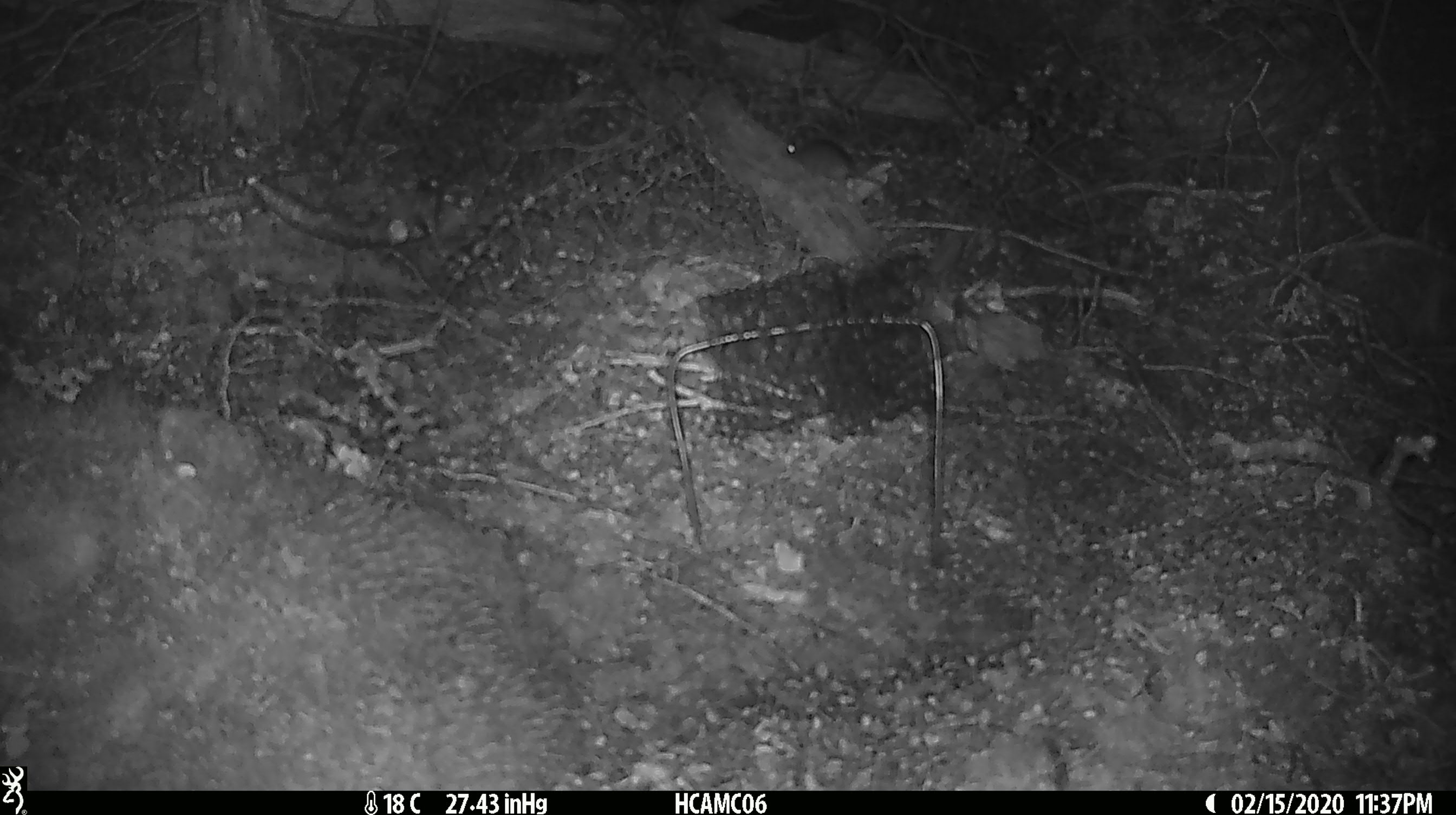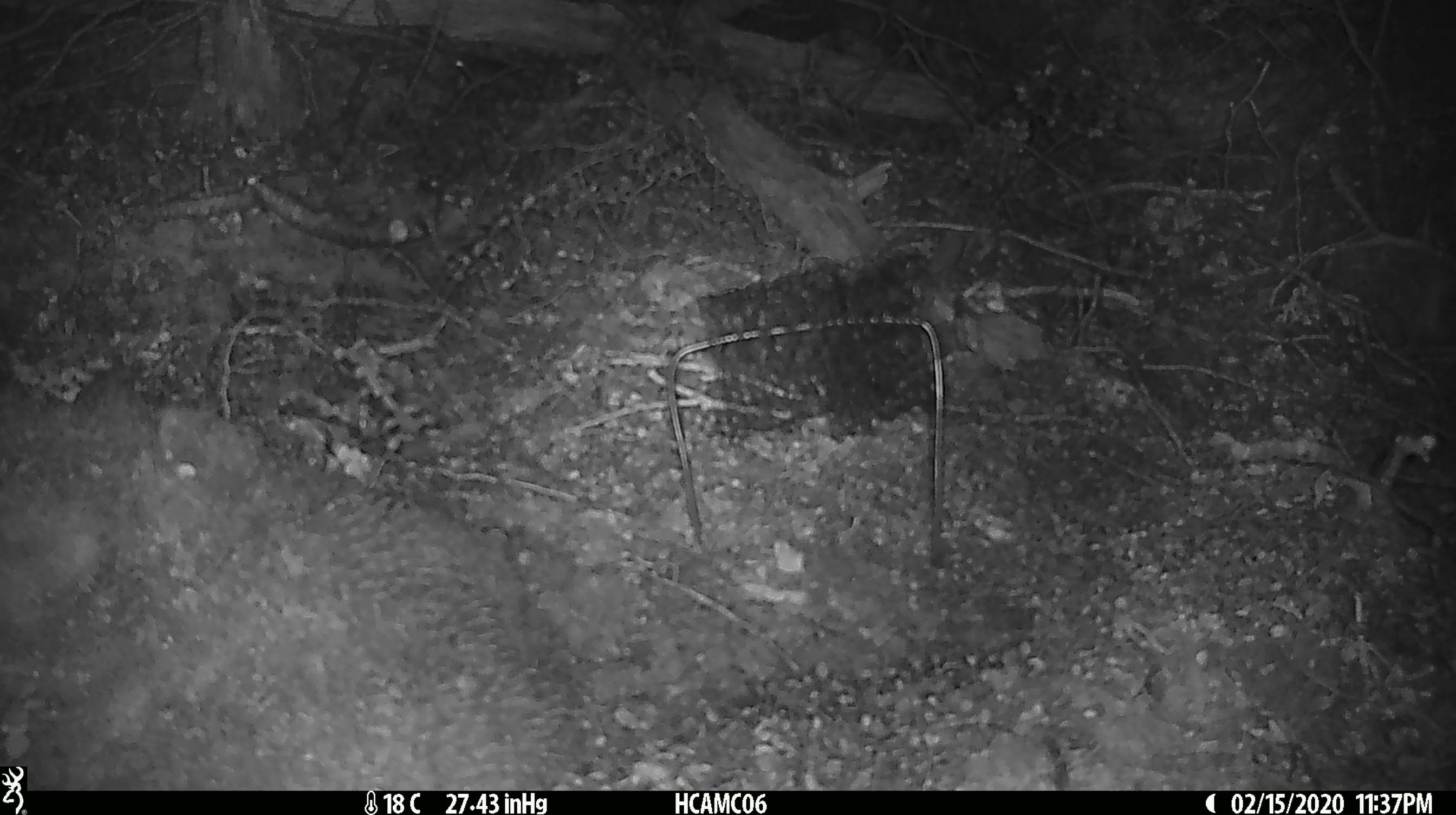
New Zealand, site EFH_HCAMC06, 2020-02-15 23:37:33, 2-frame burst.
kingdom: Animalia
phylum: Chordata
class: Mammalia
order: Rodentia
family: Muridae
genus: Mus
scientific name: Mus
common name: mouse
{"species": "mouse (Mus)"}